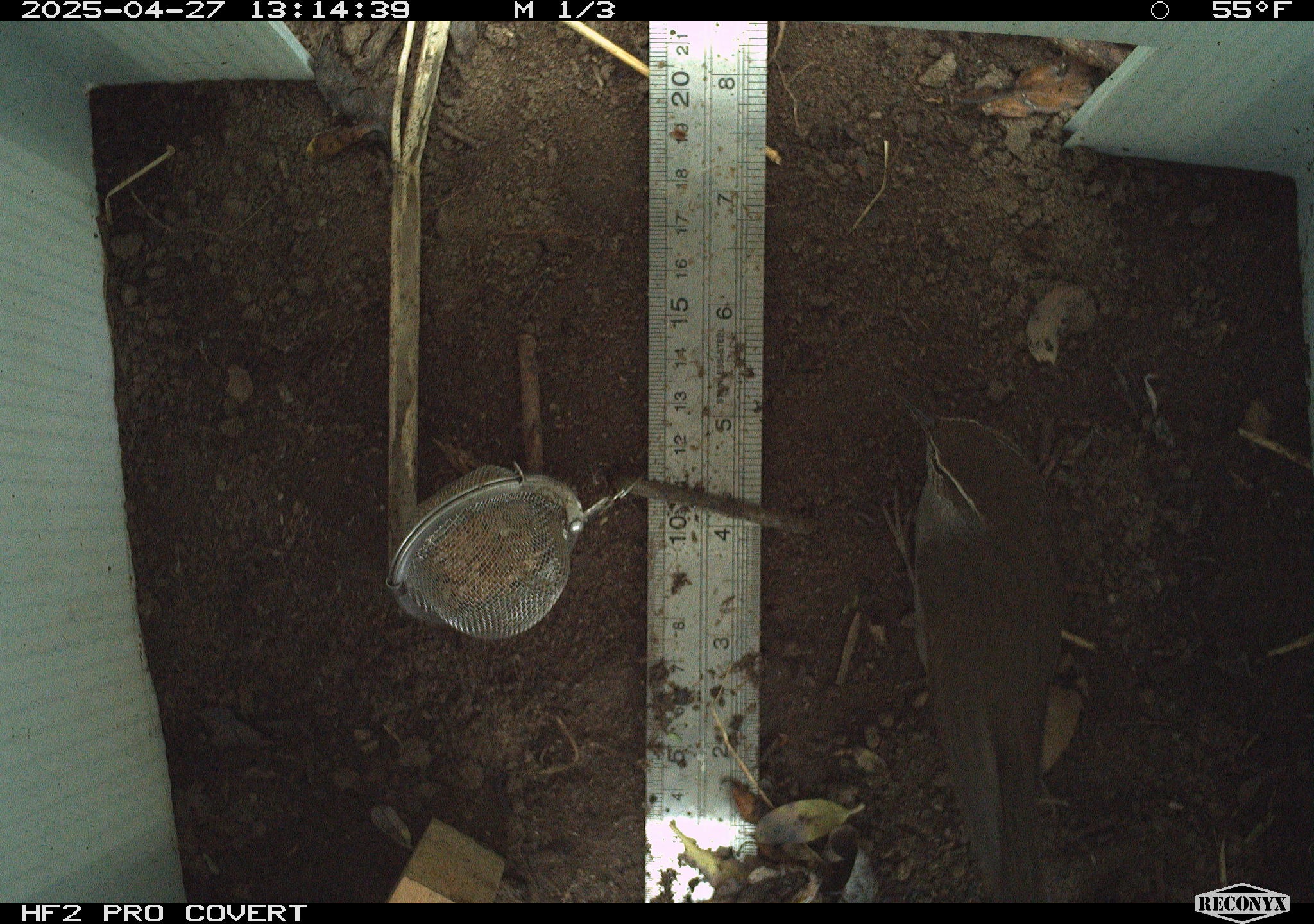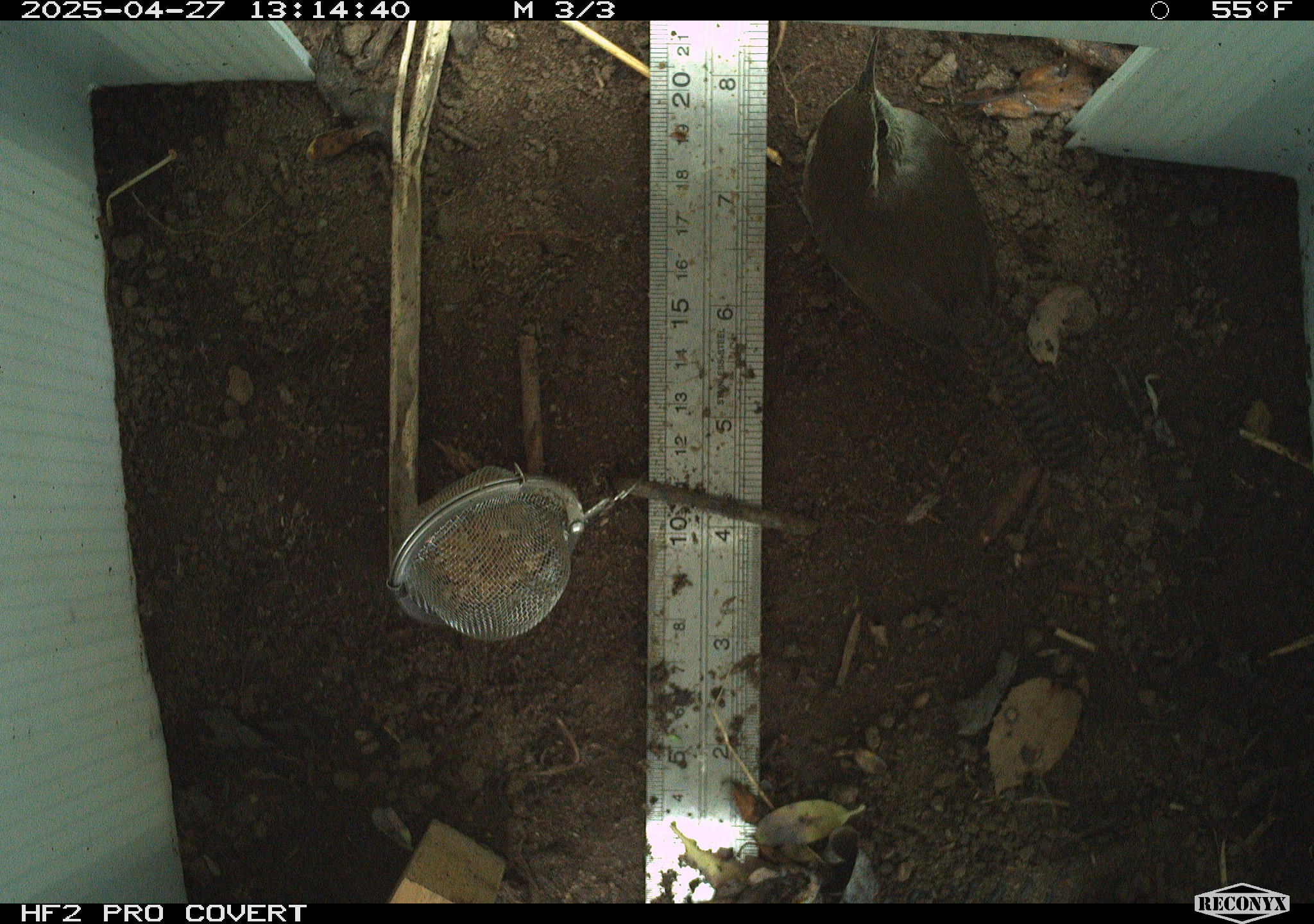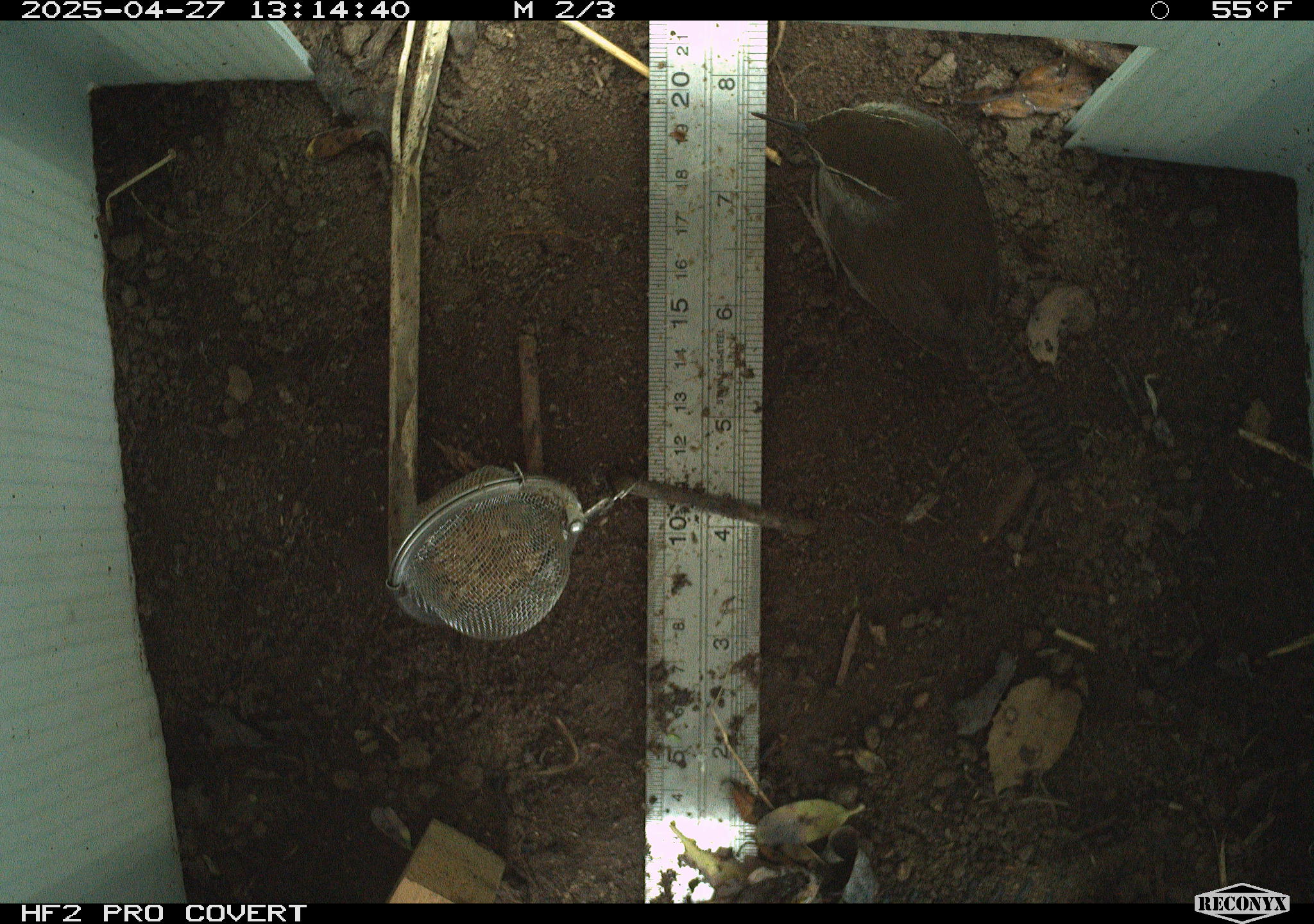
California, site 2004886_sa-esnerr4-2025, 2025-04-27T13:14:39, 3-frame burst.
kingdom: Animalia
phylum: Chordata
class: Aves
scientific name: Aves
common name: bird